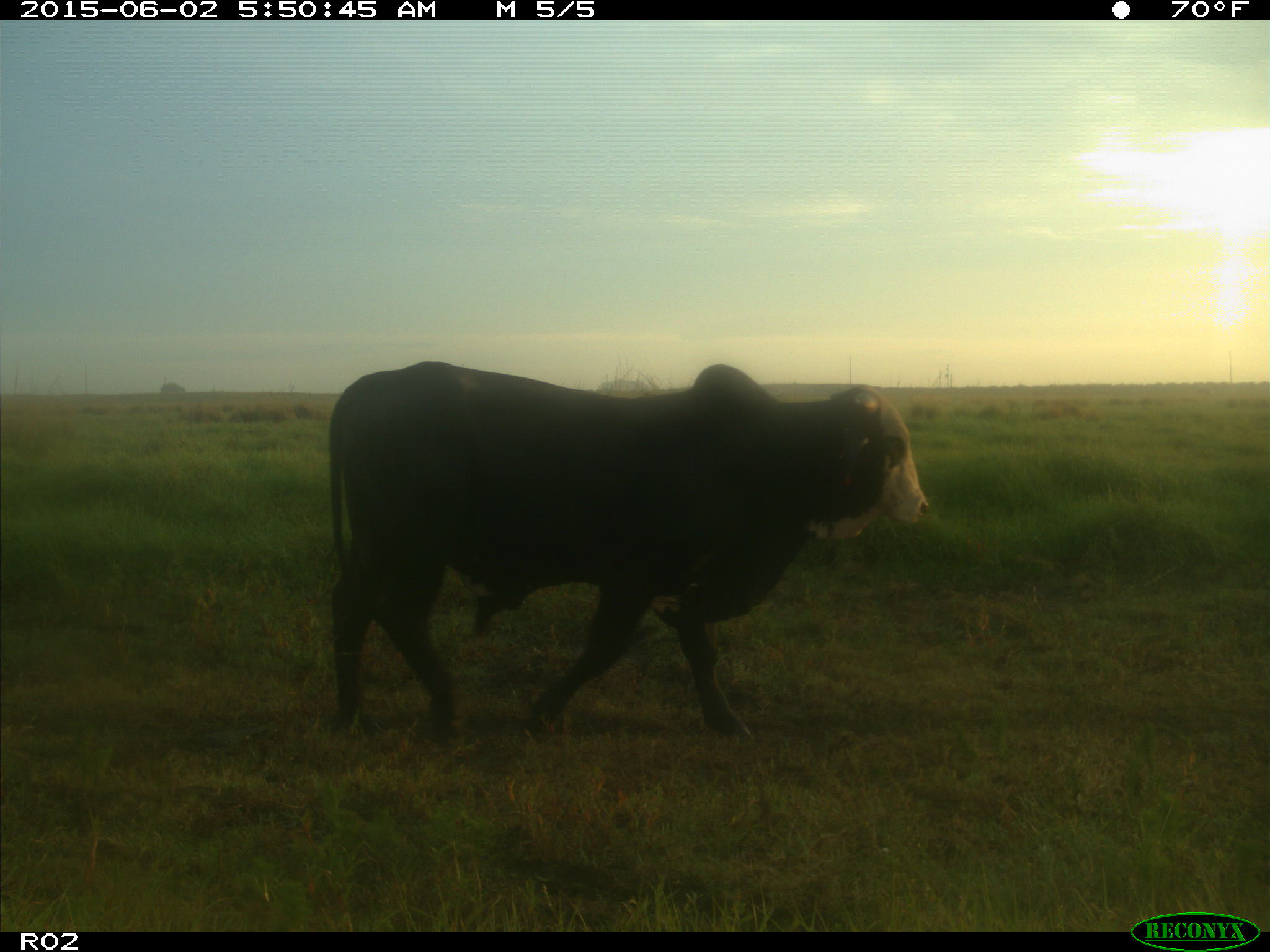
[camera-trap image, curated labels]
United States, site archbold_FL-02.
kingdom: Animalia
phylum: Chordata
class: Mammalia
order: Artiodactyla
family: Bovidae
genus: Bos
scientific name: Bos taurus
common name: domestic cow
Bos taurus (domestic cow).